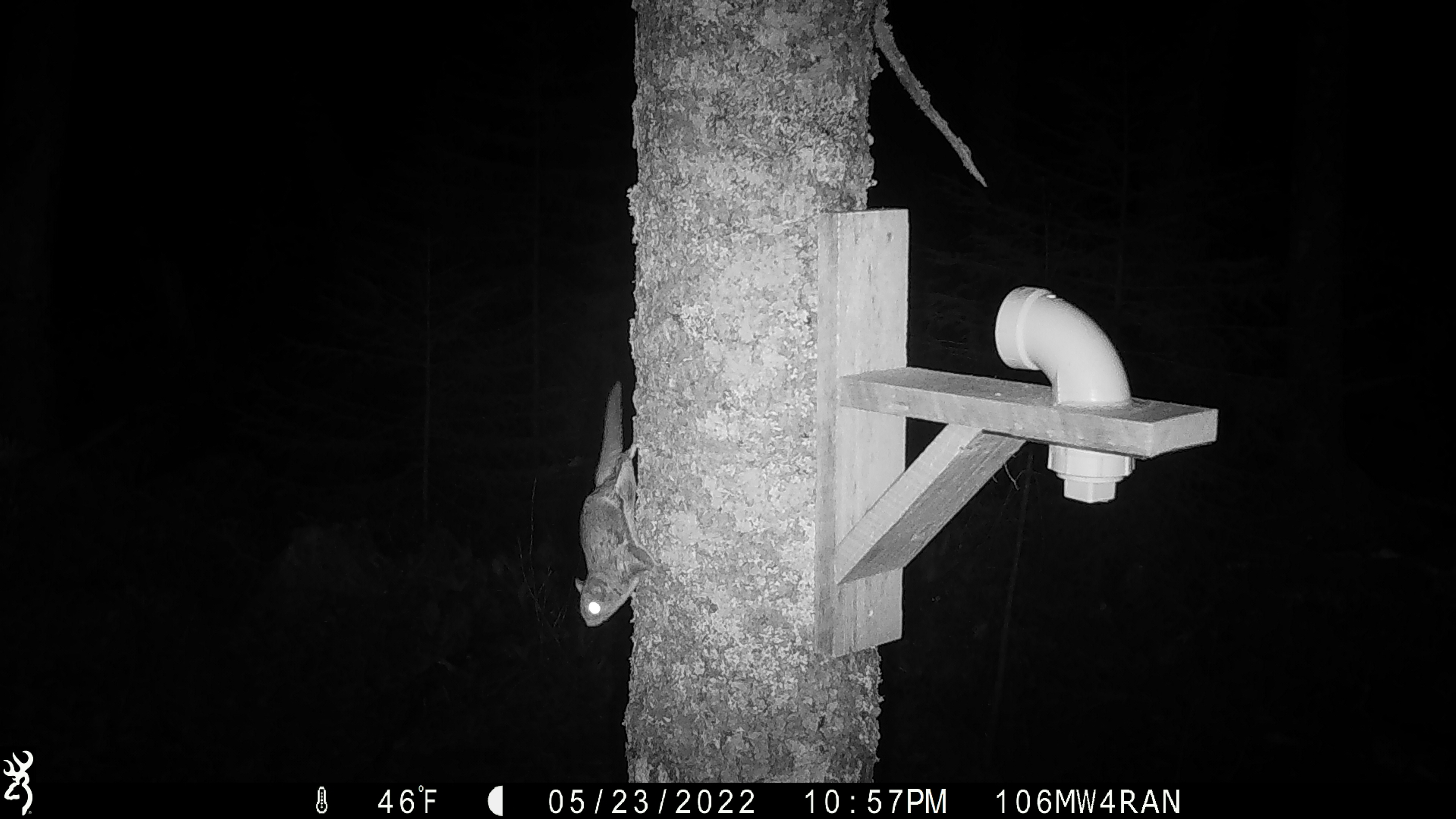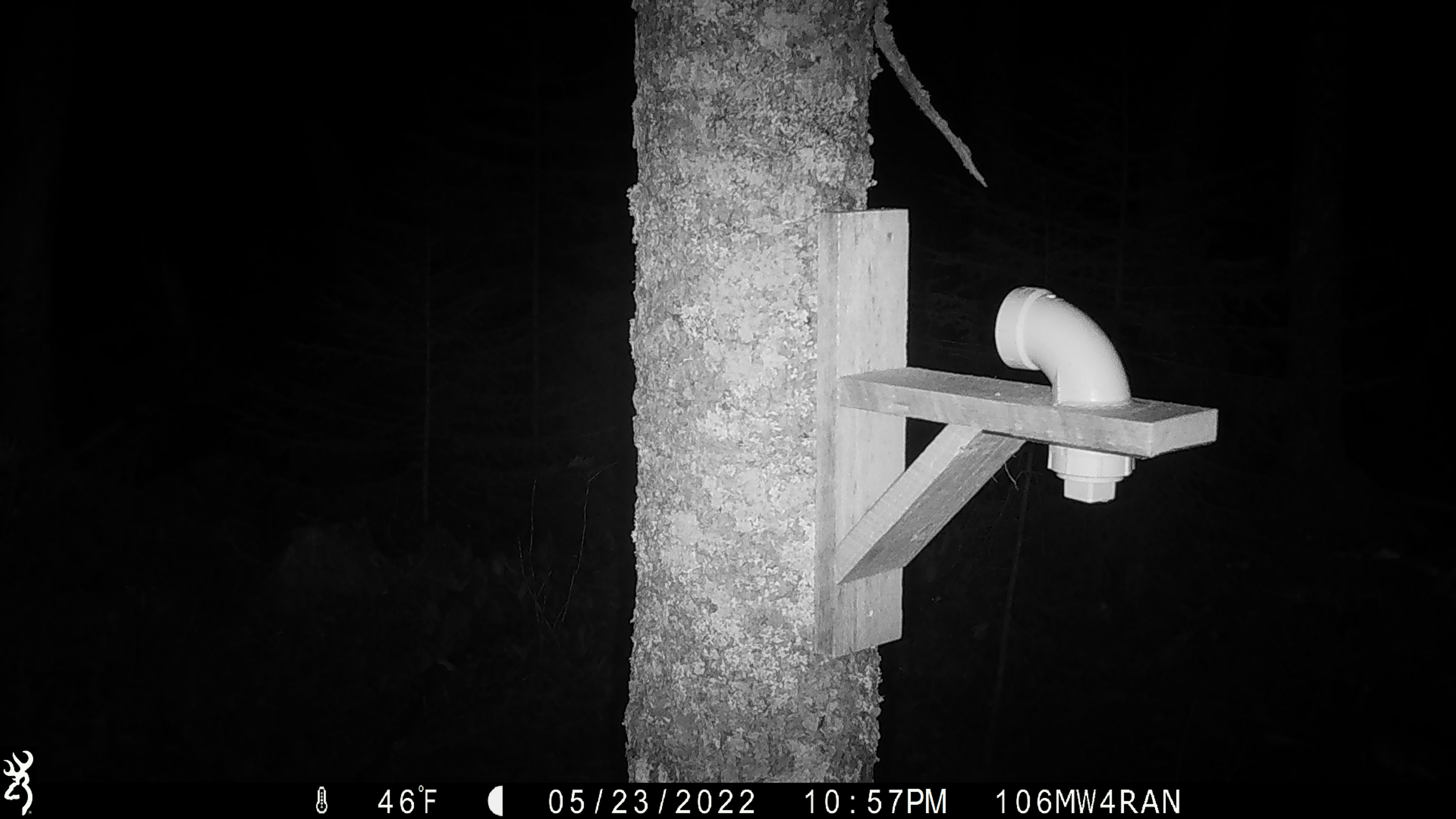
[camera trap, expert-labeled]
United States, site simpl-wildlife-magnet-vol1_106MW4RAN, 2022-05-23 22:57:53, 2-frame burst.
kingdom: Animalia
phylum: Chordata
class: Mammalia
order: Rodentia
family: Sciuridae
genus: Glaucomys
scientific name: Glaucomys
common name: flying squirrel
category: flying squirrel sp.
Flying squirrel sp. (flying squirrel) (Glaucomys).